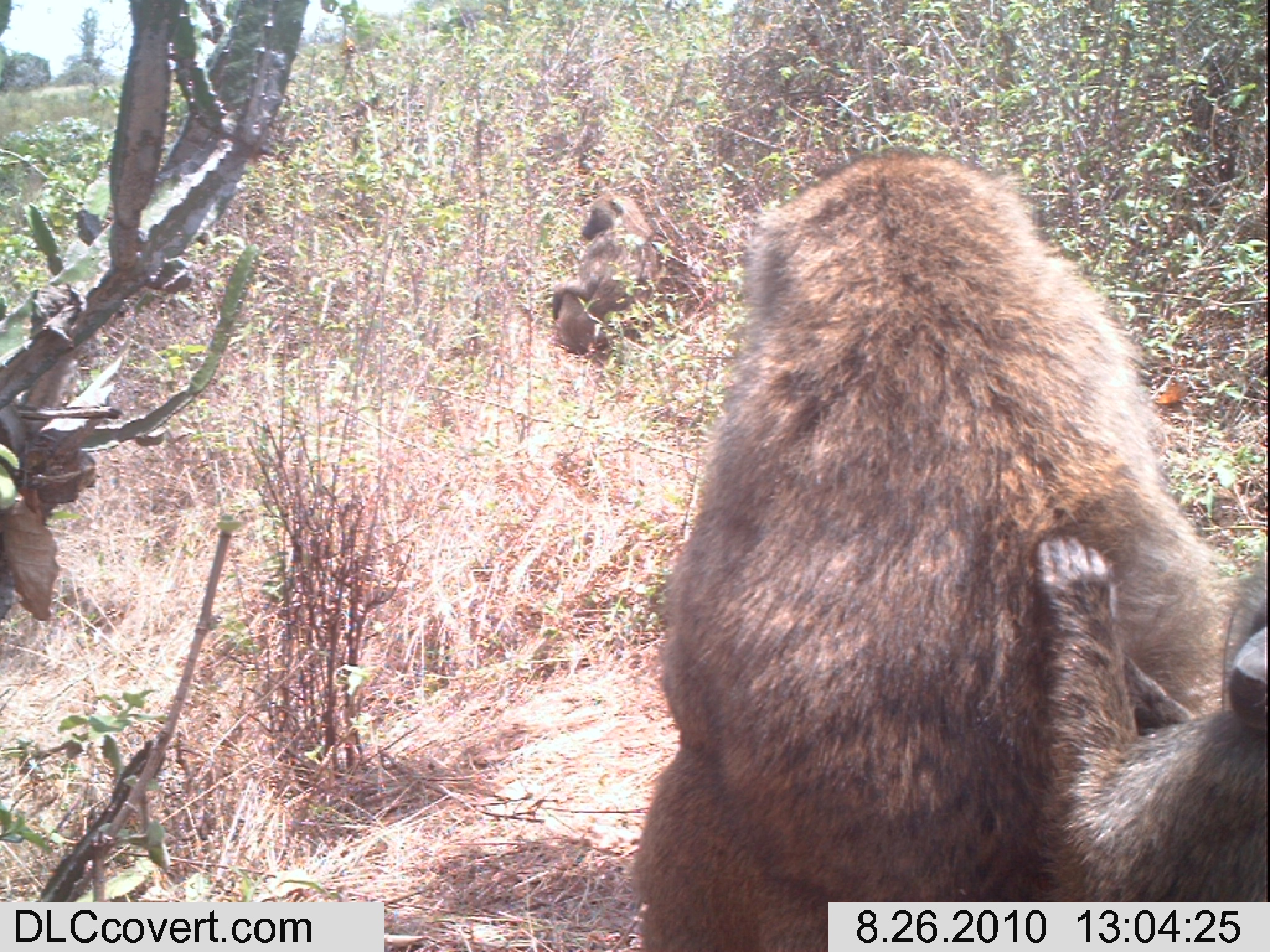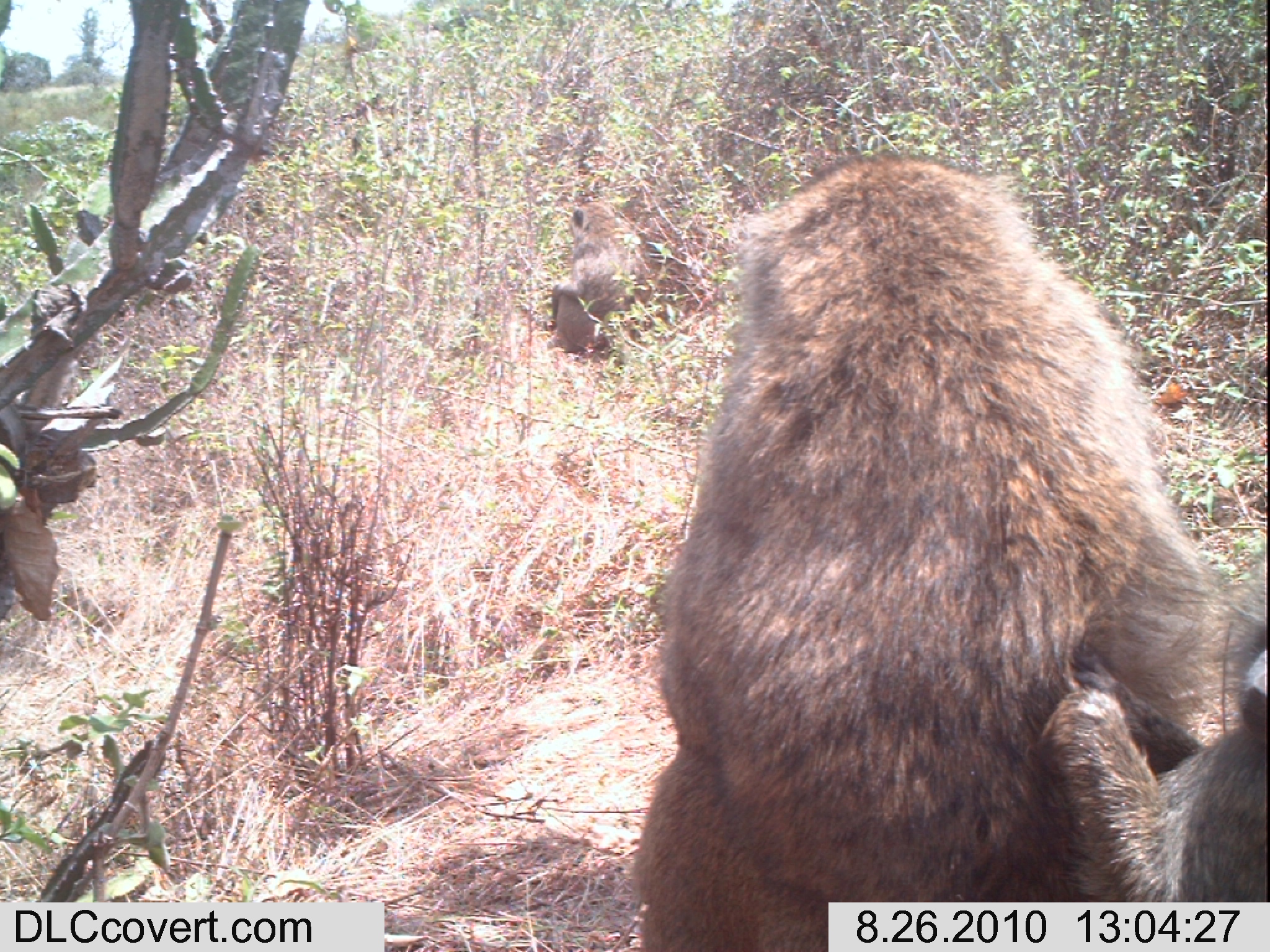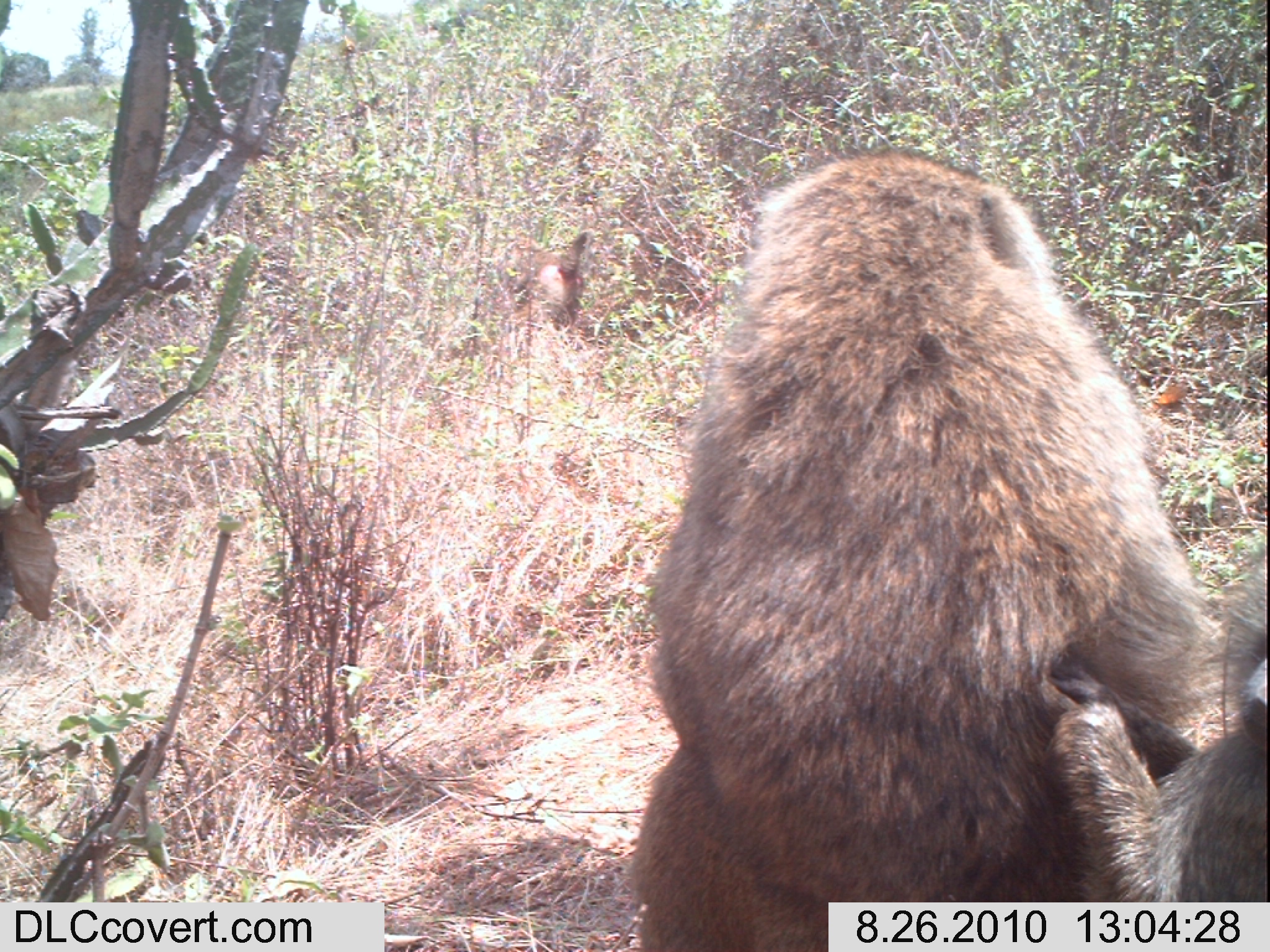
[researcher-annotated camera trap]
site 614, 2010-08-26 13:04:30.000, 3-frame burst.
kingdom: Animalia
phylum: Chordata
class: Mammalia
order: Primates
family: Cercopithecidae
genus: Papio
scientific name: Papio anubis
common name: olive baboon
Papio anubis (olive baboon), count 3.